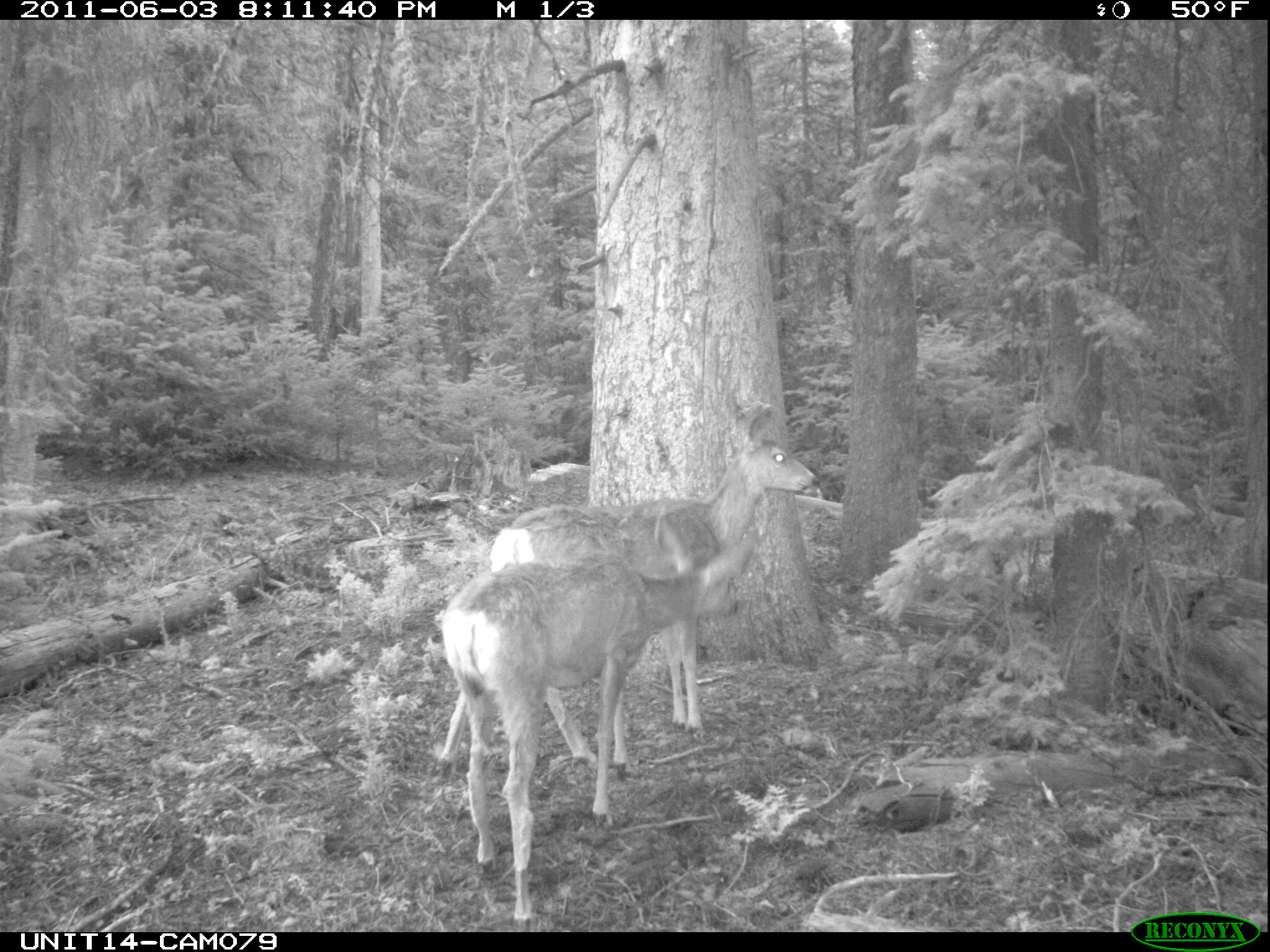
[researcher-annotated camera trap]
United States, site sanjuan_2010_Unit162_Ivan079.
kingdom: Animalia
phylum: Chordata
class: Mammalia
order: Artiodactyla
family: Cervidae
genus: Odocoileus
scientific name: Odocoileus hemionus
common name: mule deer